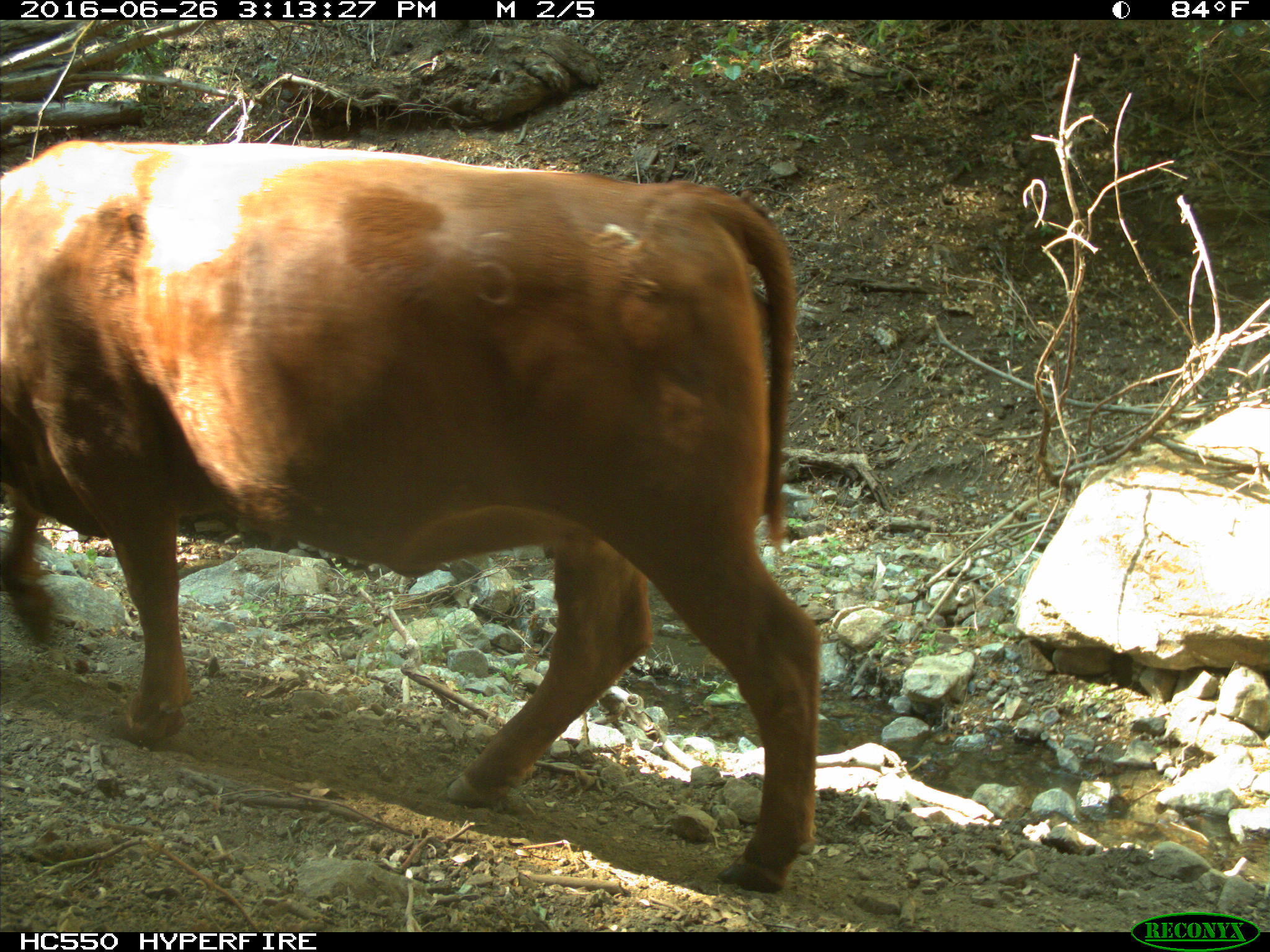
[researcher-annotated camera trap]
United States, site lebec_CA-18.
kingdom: Animalia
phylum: Chordata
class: Mammalia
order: Artiodactyla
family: Bovidae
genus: Bos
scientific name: Bos taurus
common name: domestic cow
Bos taurus (domestic cow).